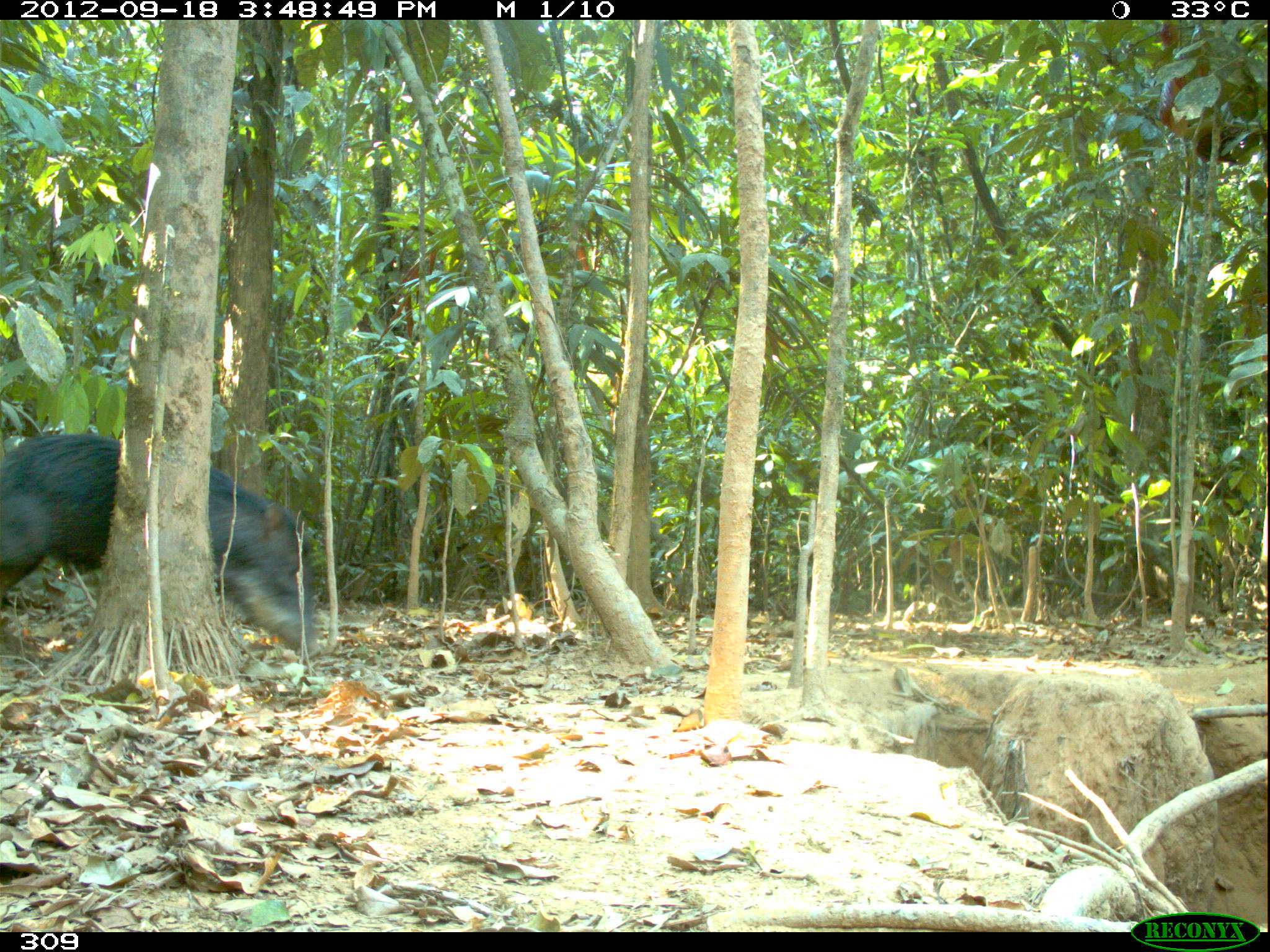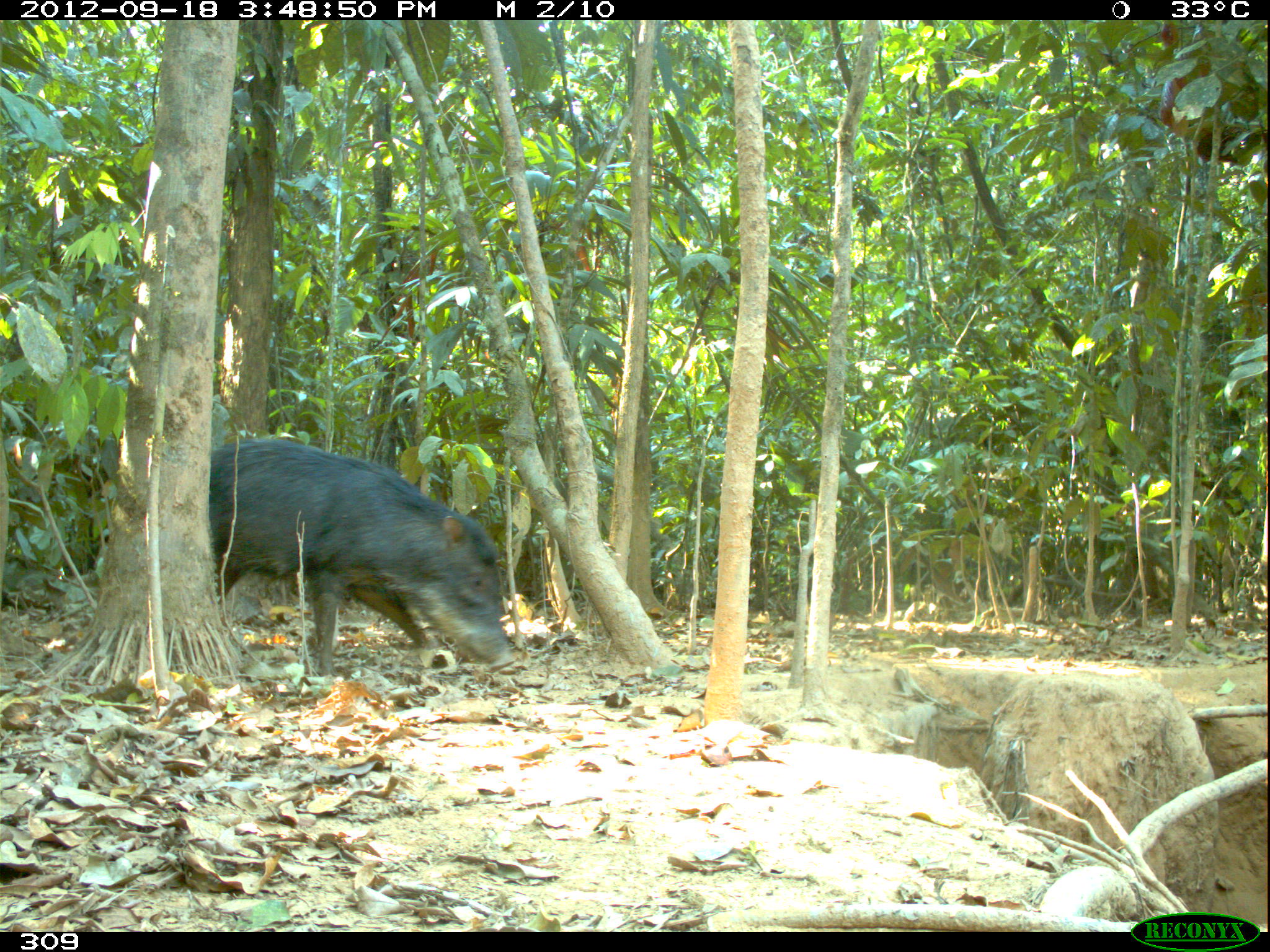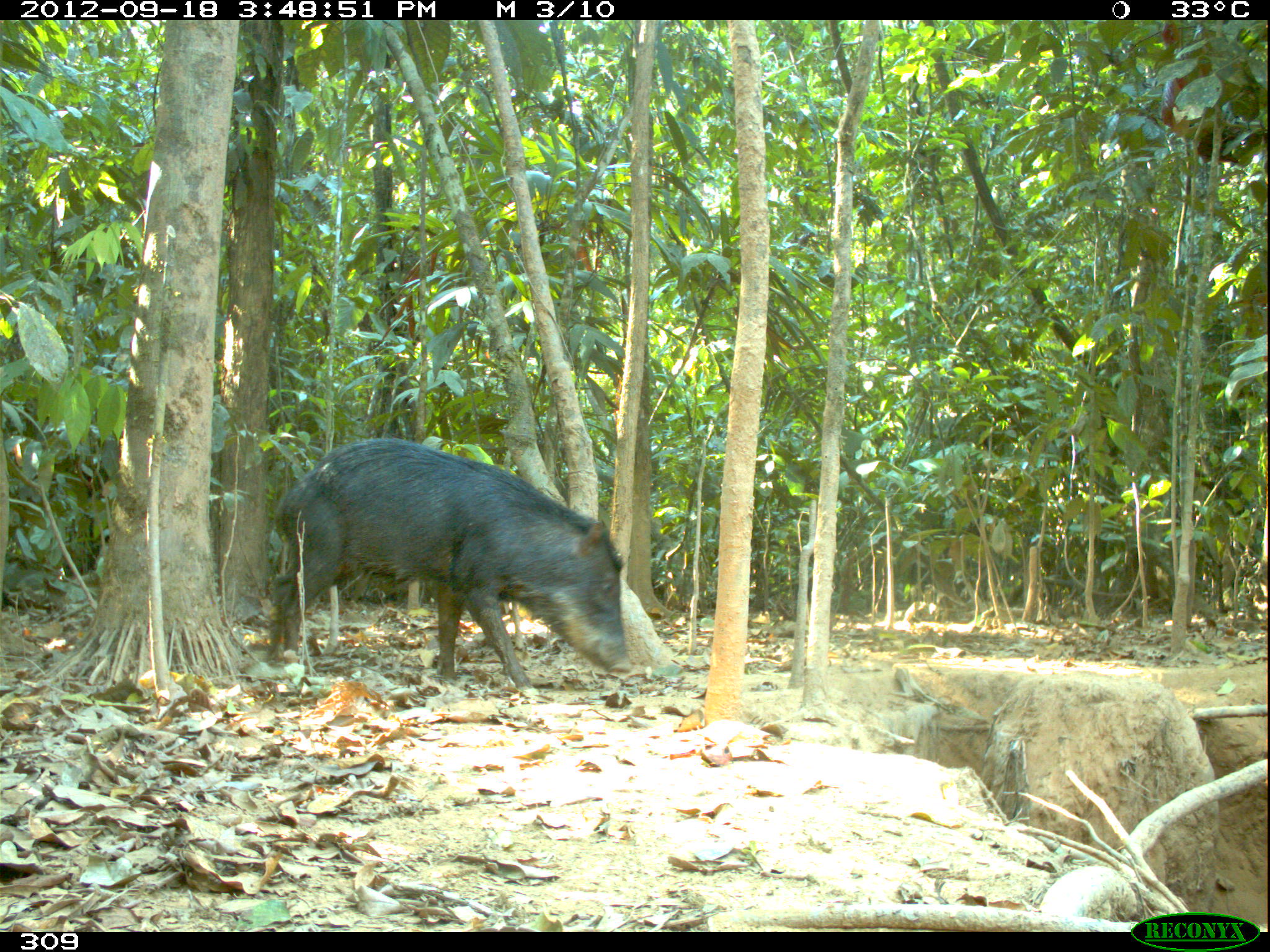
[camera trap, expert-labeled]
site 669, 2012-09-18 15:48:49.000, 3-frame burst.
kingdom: Animalia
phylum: Chordata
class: Mammalia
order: Artiodactyla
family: Tayassuidae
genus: Tayassu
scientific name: Tayassu pecari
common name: white-lipped peccary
Tayassu pecari (white-lipped peccary).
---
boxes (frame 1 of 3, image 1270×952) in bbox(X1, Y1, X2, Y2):
tayassu pecari: bbox(0, 432, 323, 661)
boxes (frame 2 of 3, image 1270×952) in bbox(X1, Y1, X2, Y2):
tayassu pecari: bbox(208, 434, 516, 676)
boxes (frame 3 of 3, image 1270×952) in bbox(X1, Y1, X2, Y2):
tayassu pecari: bbox(262, 435, 634, 692)